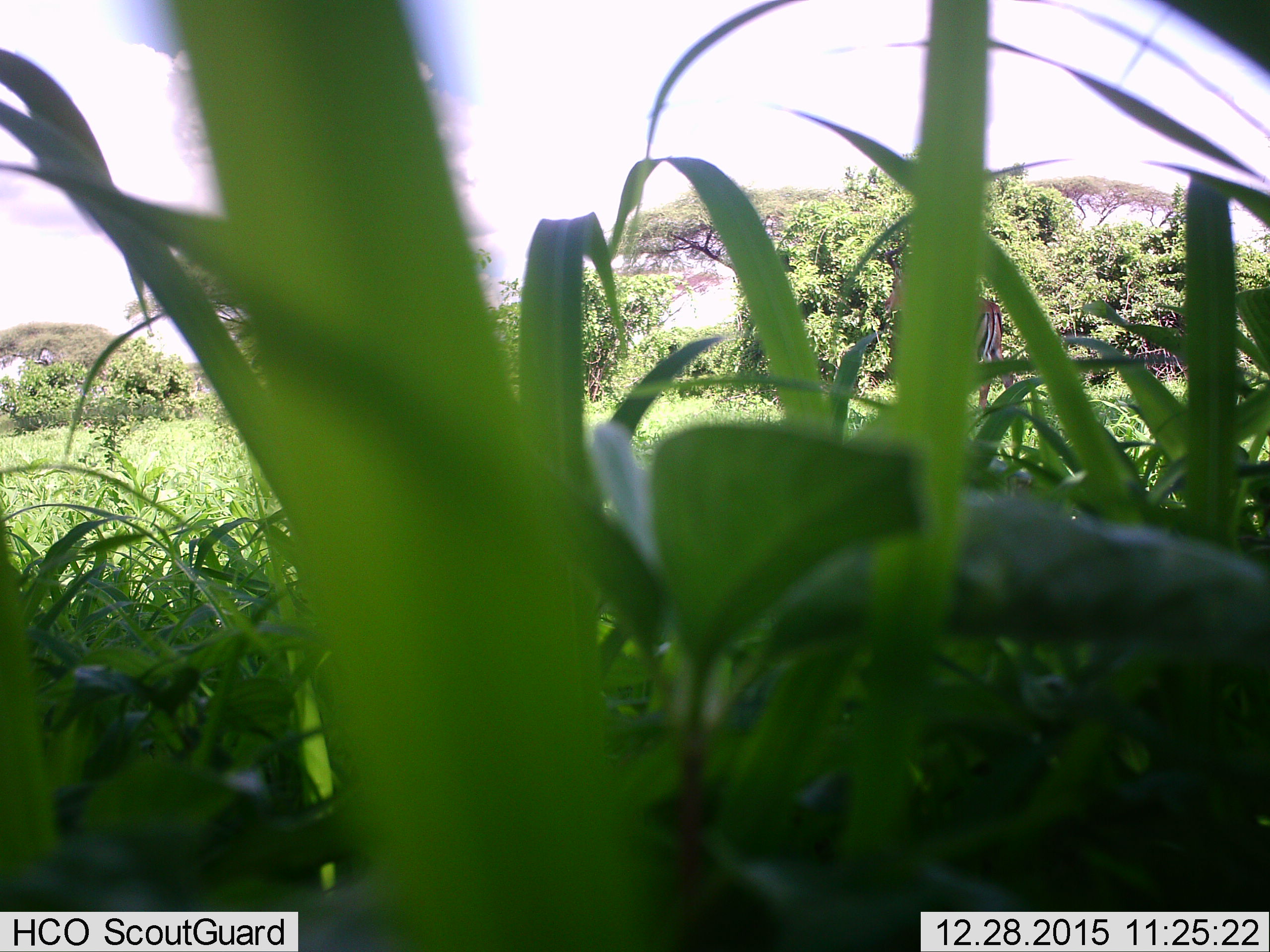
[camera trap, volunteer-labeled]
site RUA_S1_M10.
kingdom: Animalia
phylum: Chordata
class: Mammalia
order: Artiodactyla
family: Bovidae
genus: Aepyceros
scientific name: Aepyceros melampus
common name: impala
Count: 1.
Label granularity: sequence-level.